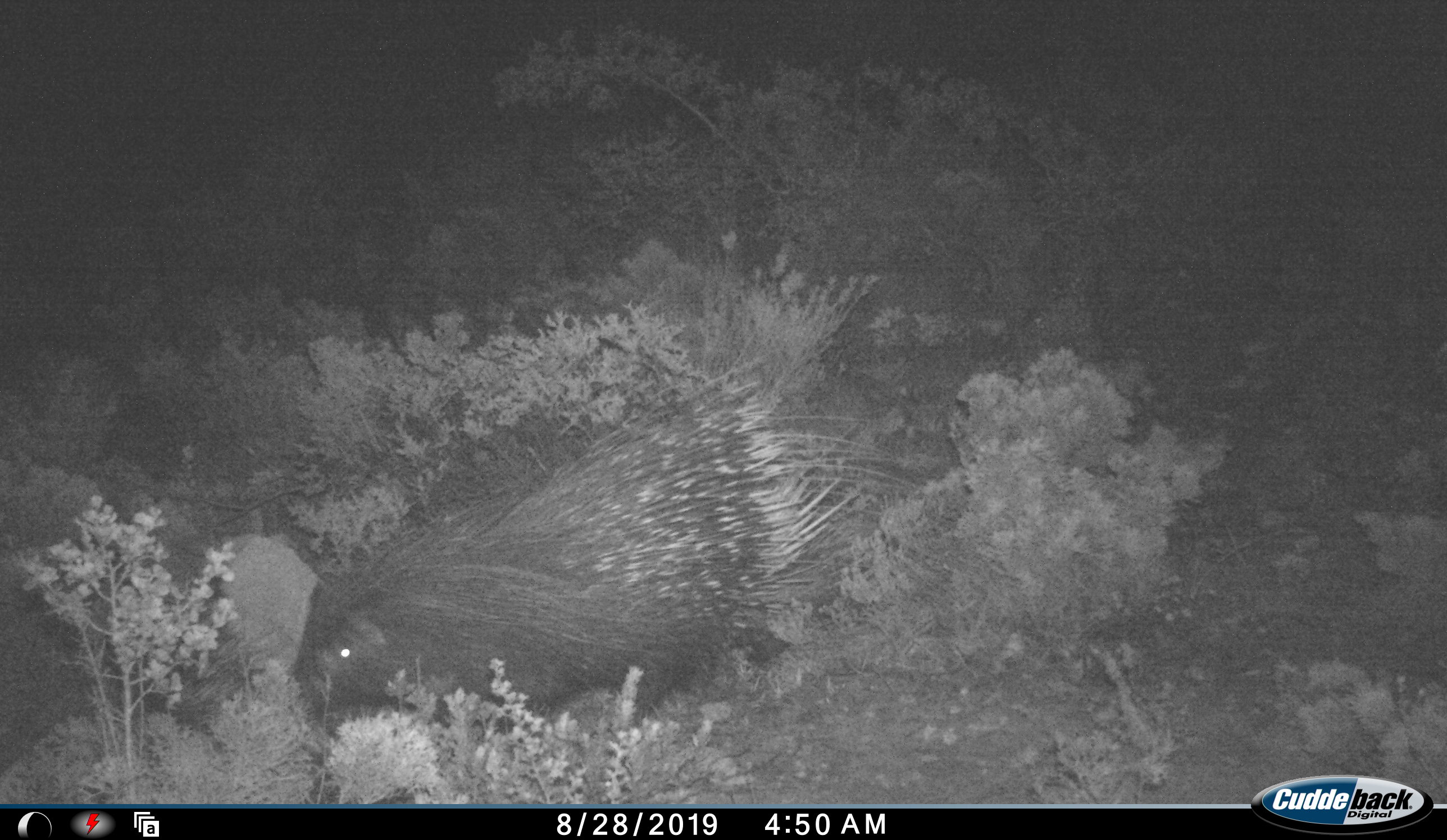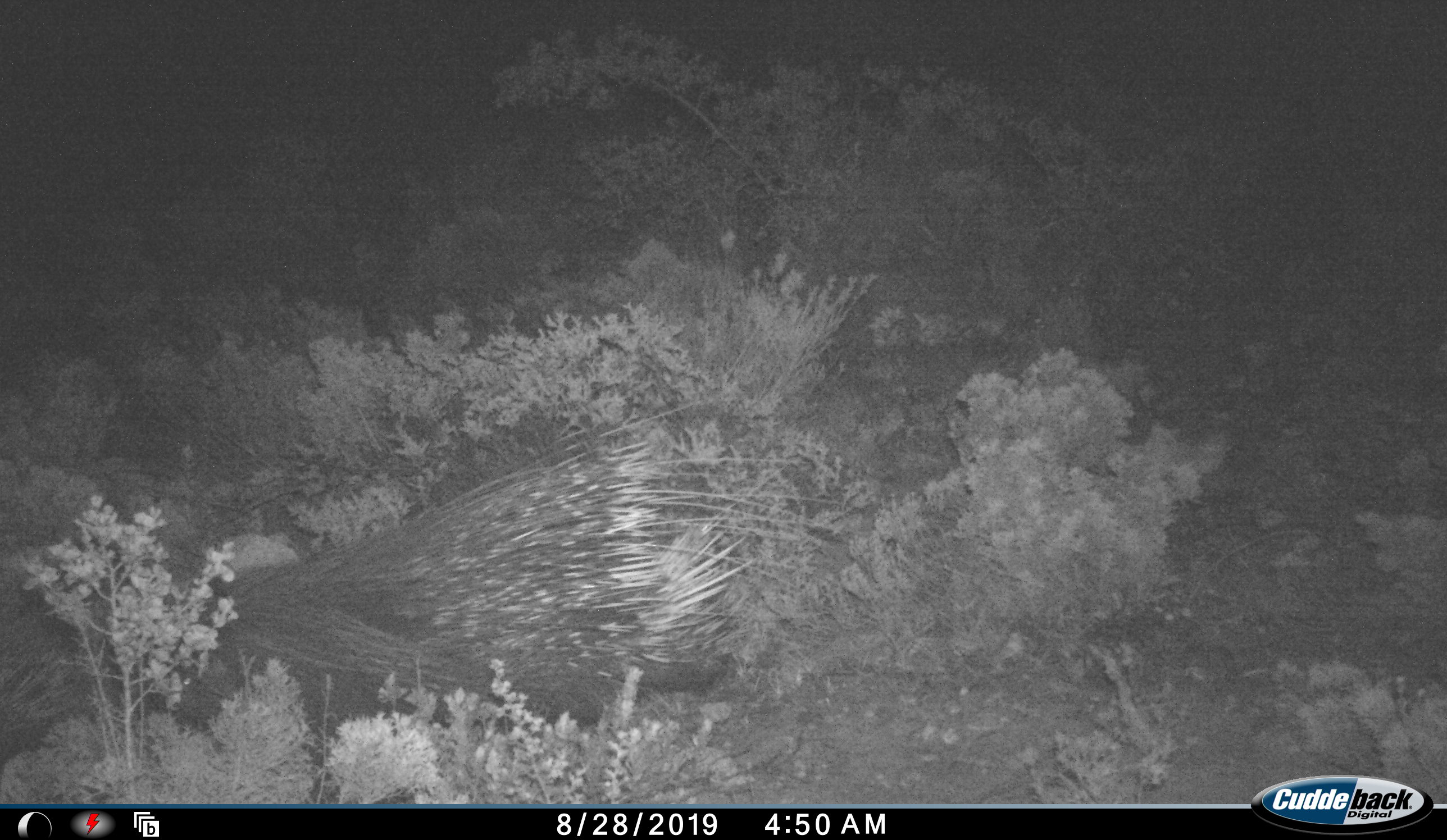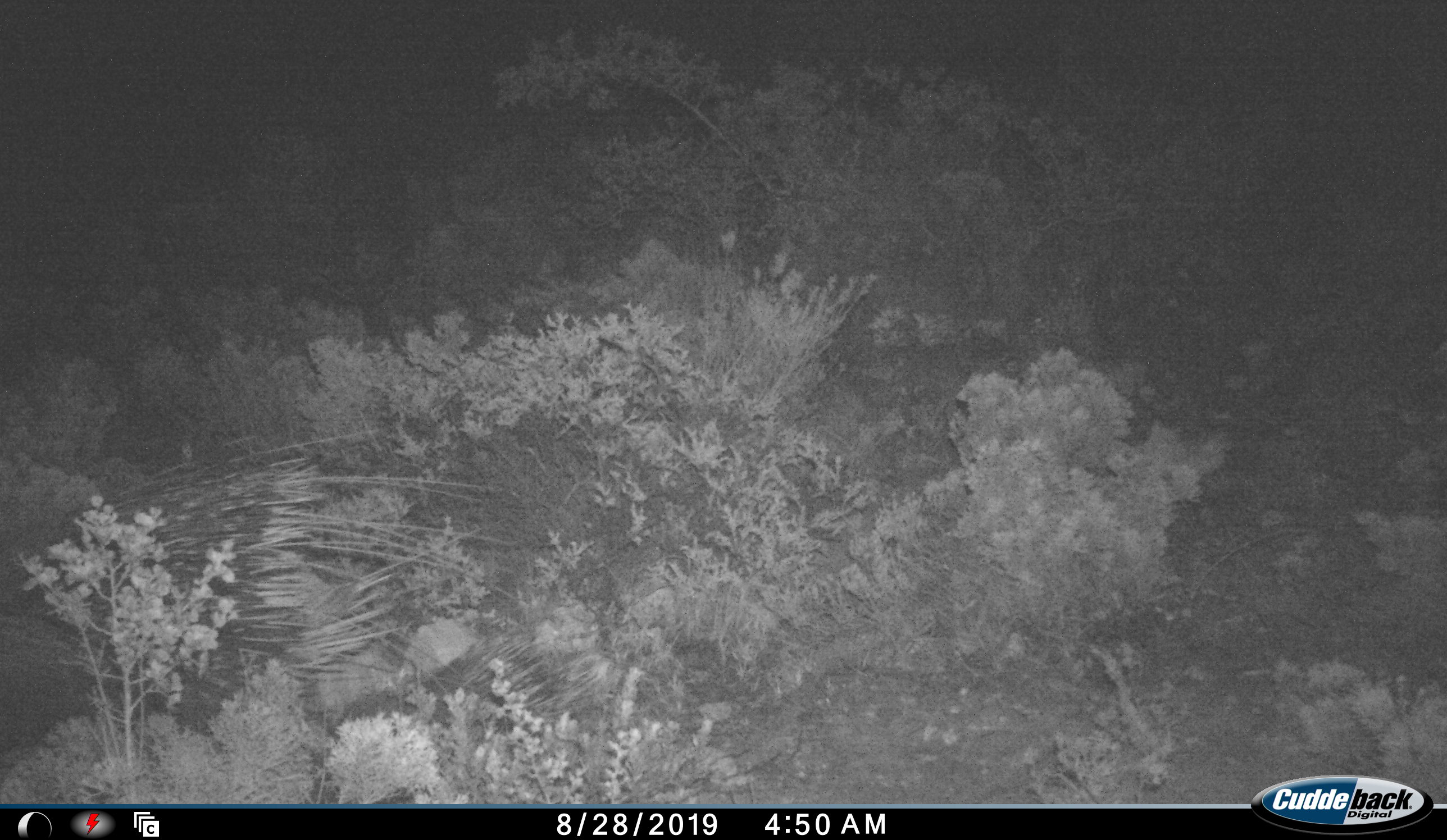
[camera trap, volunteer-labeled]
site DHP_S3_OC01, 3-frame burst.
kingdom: Animalia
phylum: Chordata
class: Mammalia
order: Rodentia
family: Hystricidae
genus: Hystrix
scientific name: Hystrix cristata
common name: crested porcupine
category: porcupine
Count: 1.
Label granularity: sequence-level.